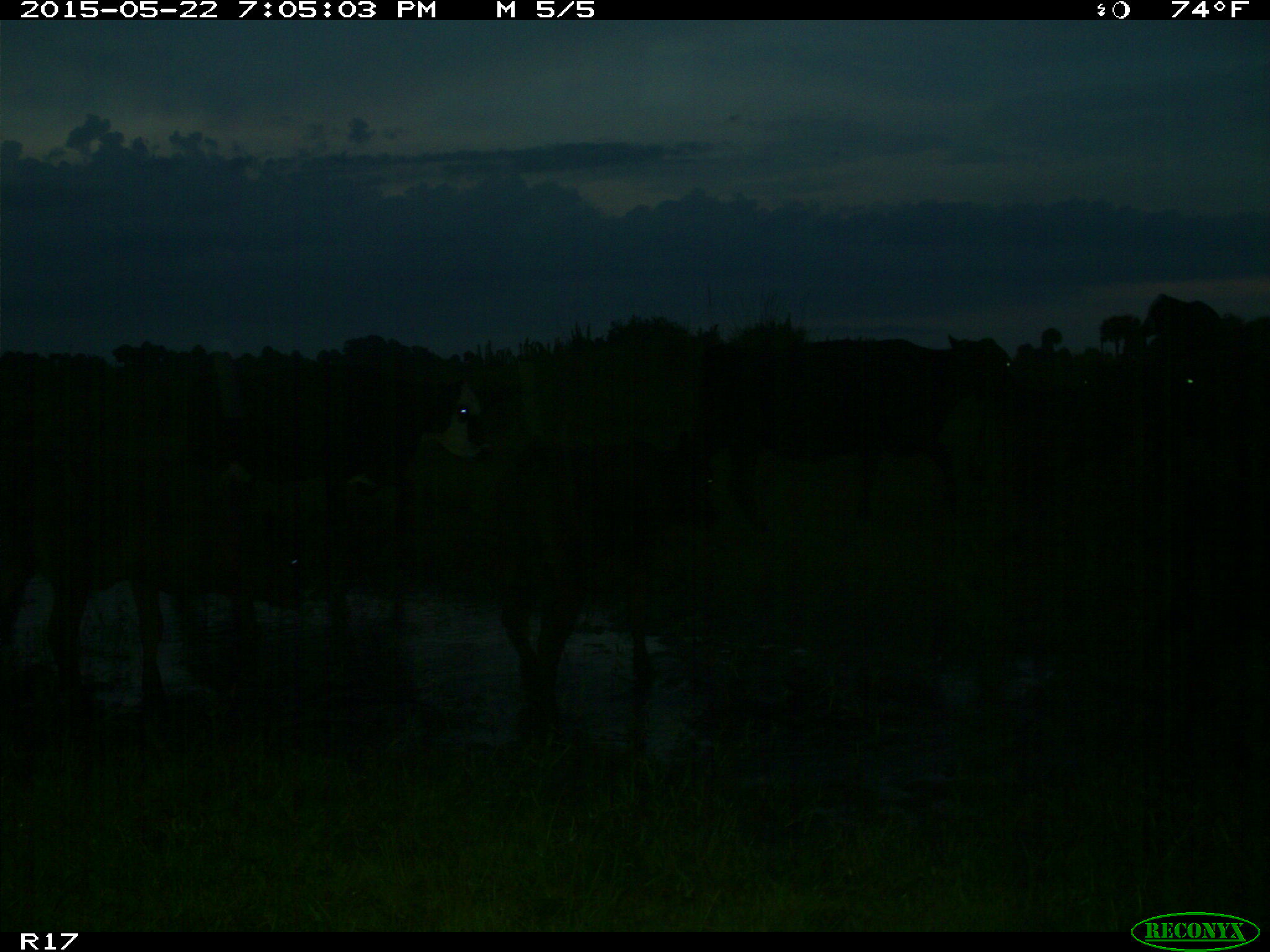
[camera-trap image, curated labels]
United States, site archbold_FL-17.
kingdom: Animalia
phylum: Chordata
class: Mammalia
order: Artiodactyla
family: Bovidae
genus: Bos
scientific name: Bos taurus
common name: domestic cow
Bos taurus (domestic cow).